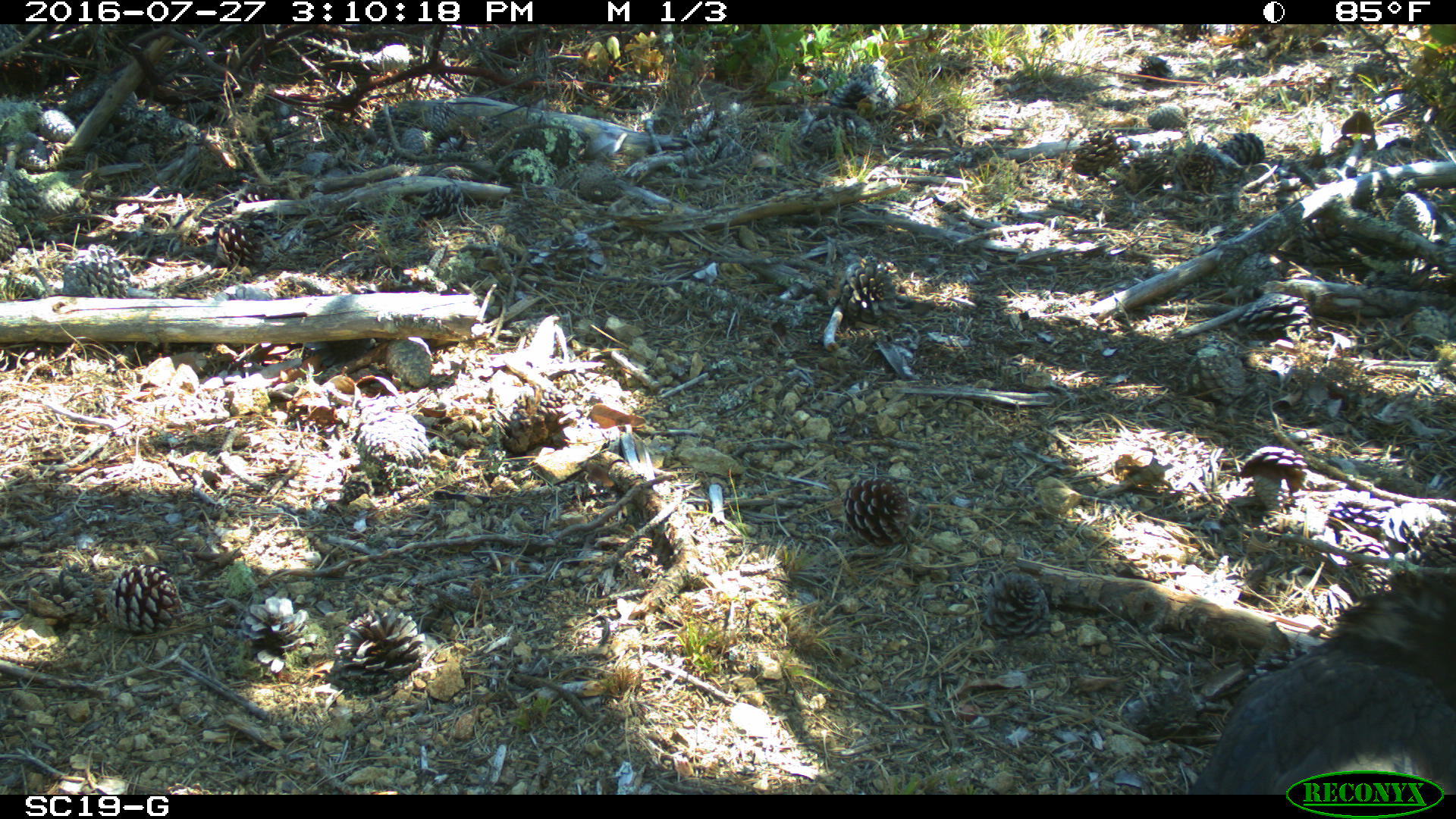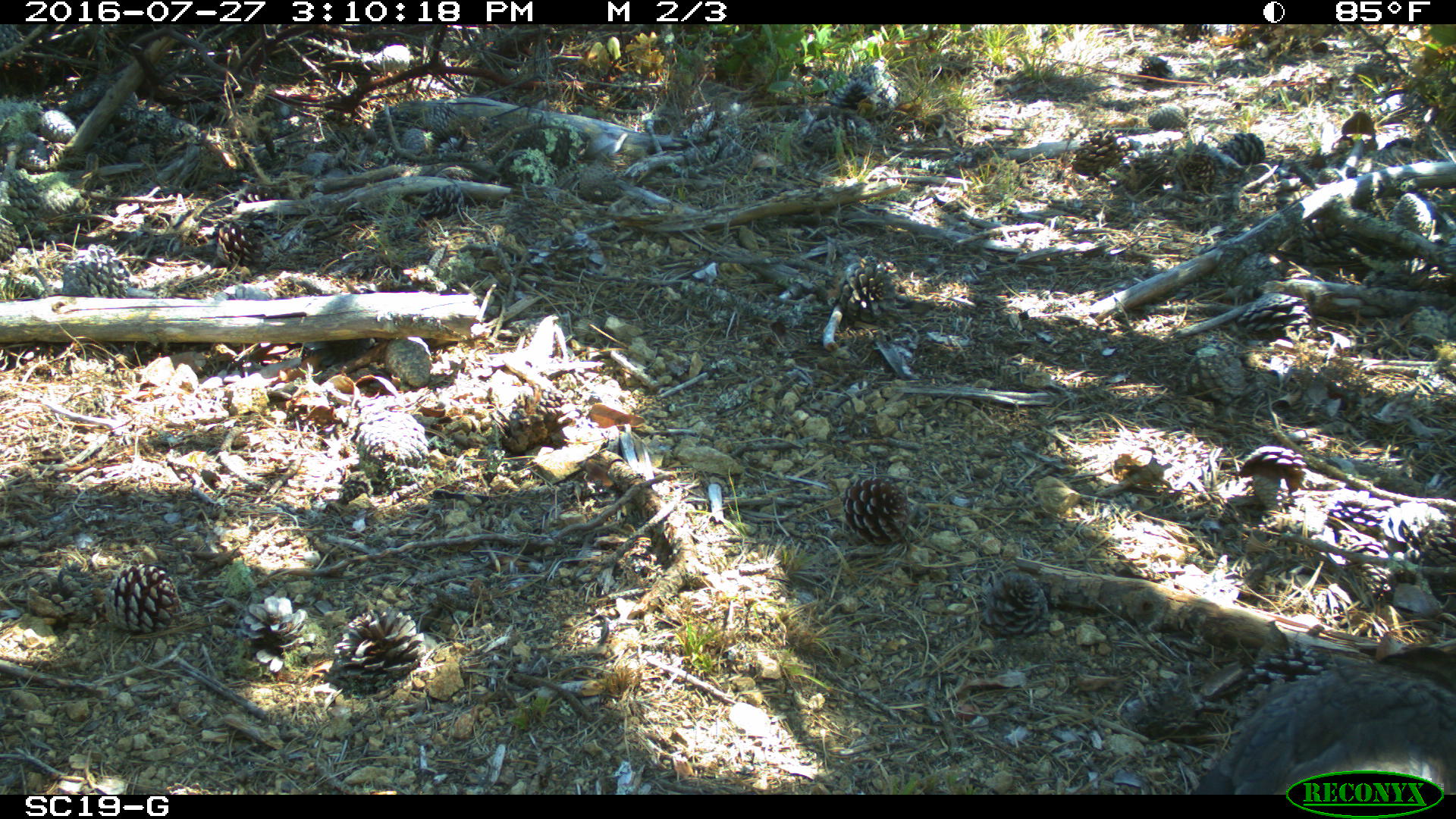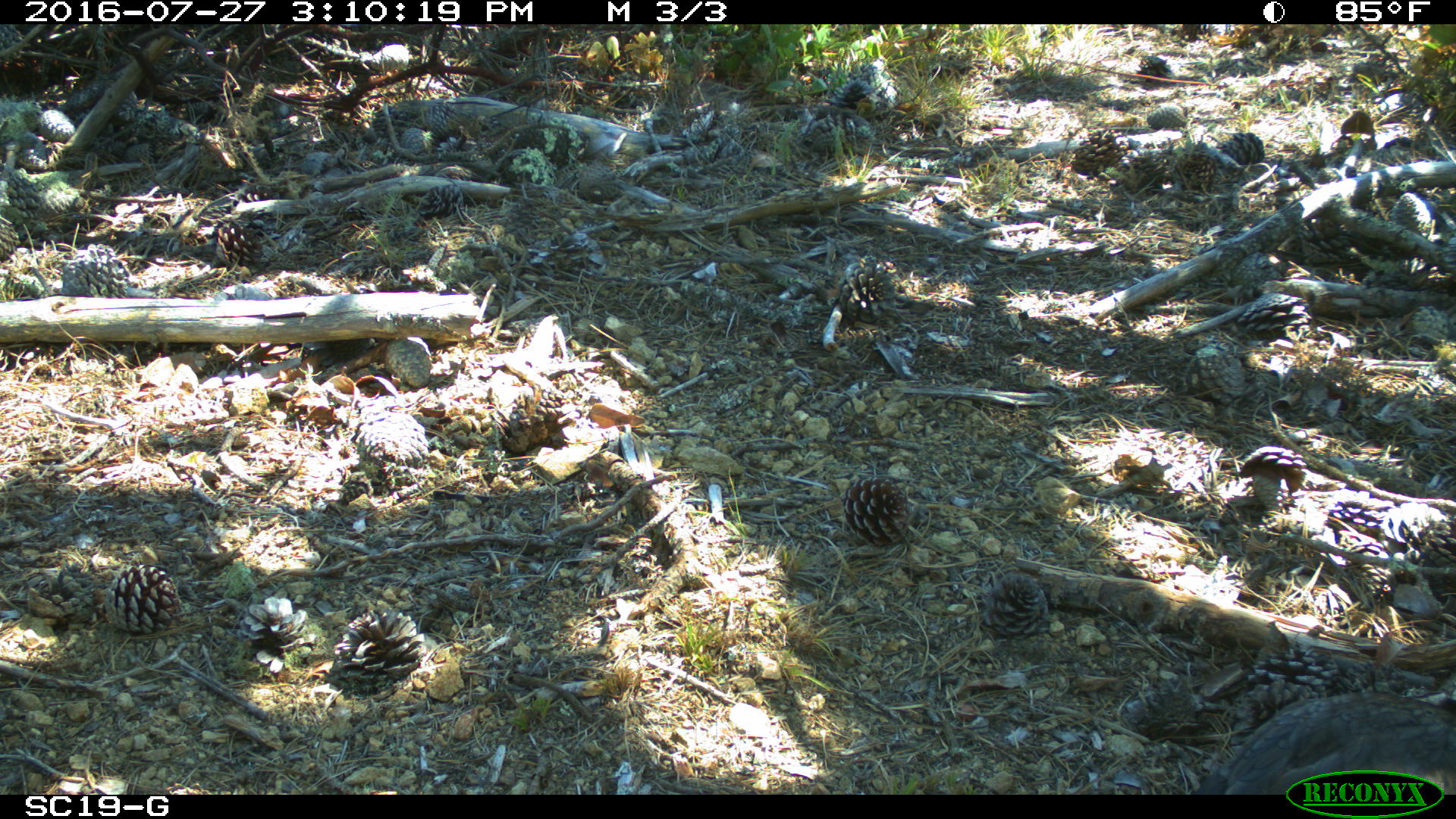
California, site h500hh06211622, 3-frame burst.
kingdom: Animalia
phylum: Chordata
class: Aves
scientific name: Aves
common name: bird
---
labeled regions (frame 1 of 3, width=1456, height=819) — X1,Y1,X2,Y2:
bird: 1194,557,1452,794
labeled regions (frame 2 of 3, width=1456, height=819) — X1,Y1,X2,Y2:
bird: 1178,643,1455,792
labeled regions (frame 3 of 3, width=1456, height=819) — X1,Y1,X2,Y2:
bird: 1196,692,1455,794